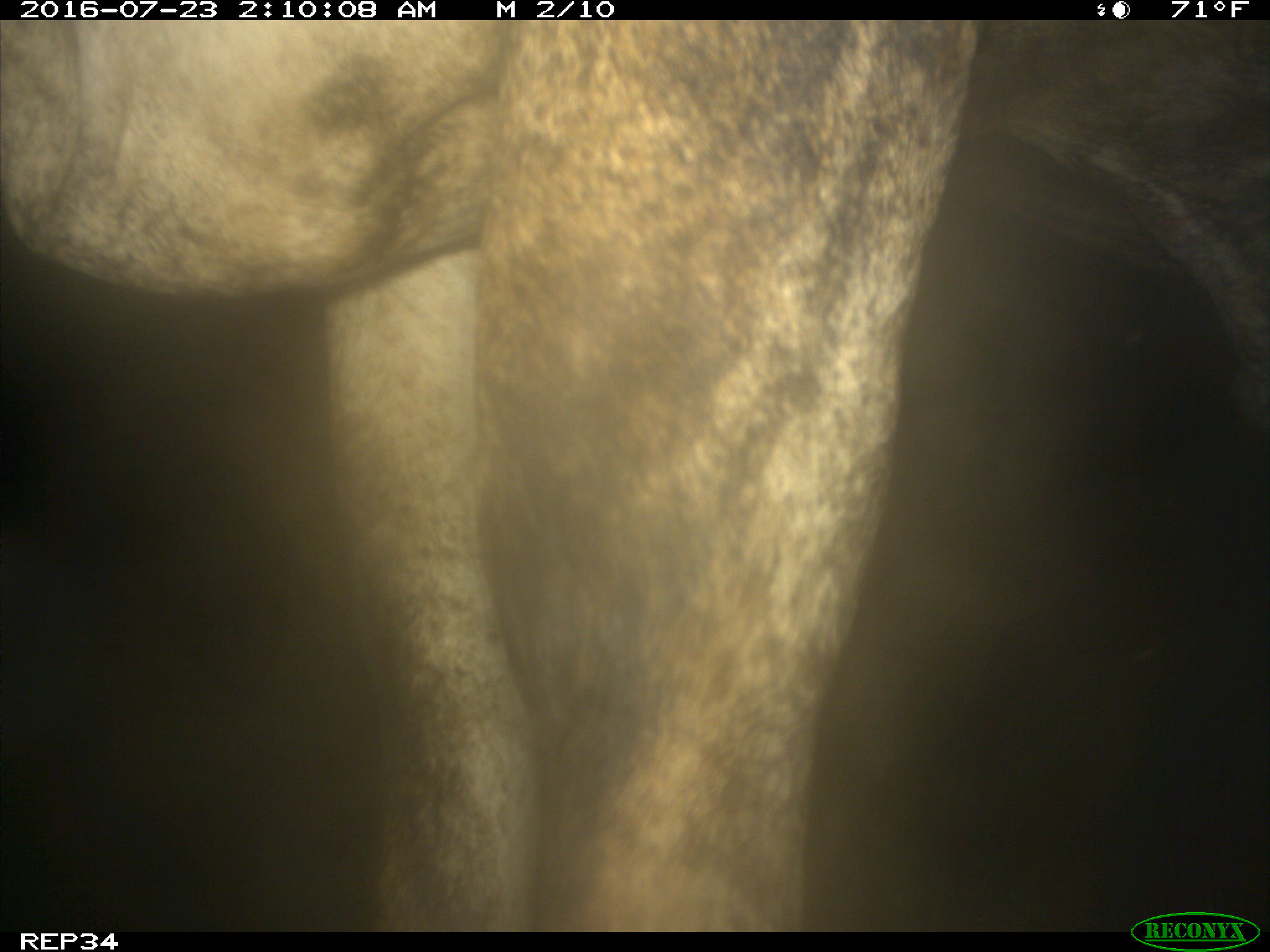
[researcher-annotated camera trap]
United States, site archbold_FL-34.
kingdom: Animalia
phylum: Chordata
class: Mammalia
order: Artiodactyla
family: Bovidae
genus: Bos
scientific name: Bos taurus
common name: domestic cow